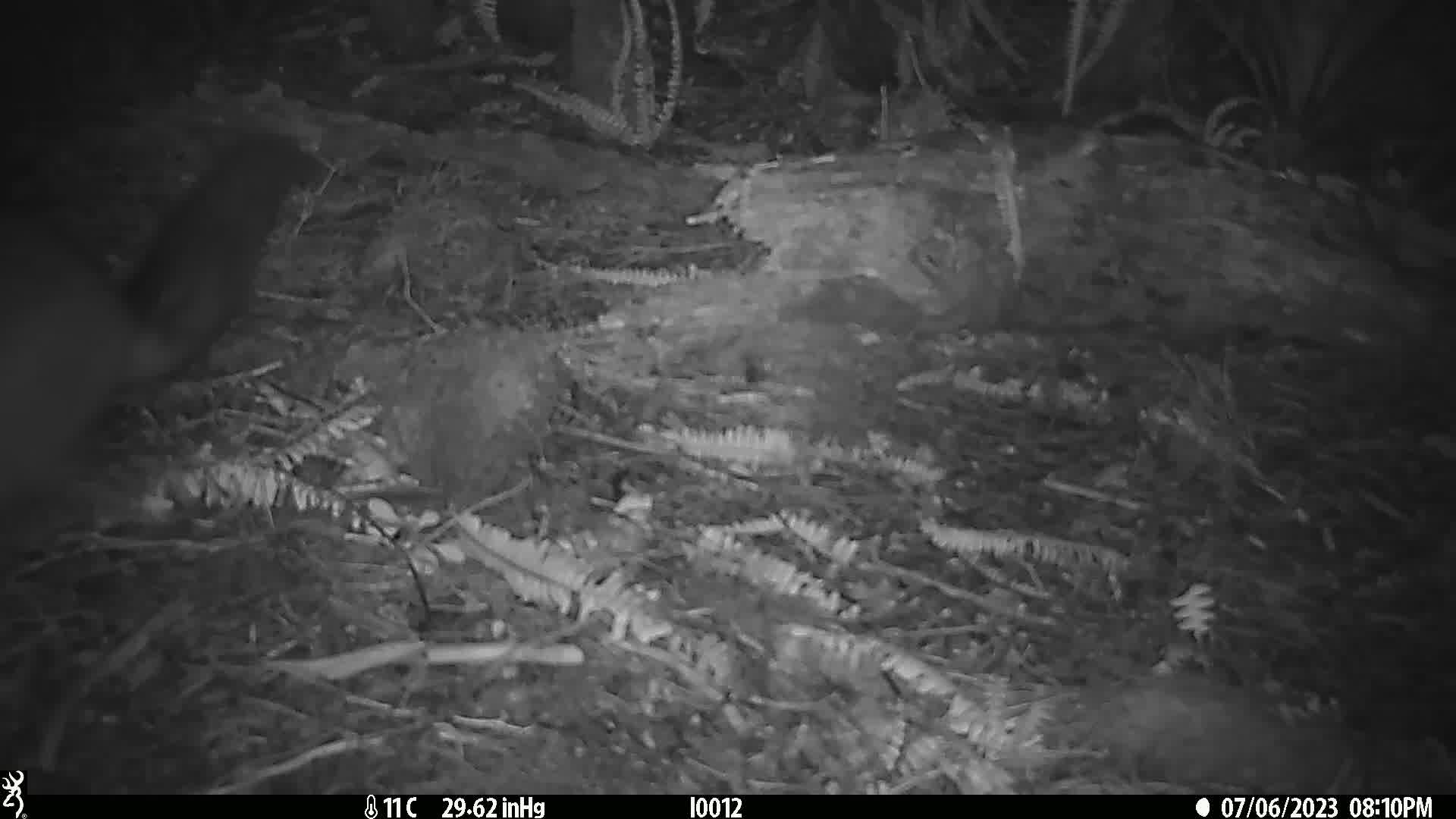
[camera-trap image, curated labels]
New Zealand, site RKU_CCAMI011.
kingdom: Animalia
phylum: Chordata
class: Mammalia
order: Diprotodontia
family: Phalangeridae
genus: Trichosurus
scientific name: Trichosurus vulpecula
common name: common brushtail possum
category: possum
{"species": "possum (common brushtail possum) (Trichosurus vulpecula)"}